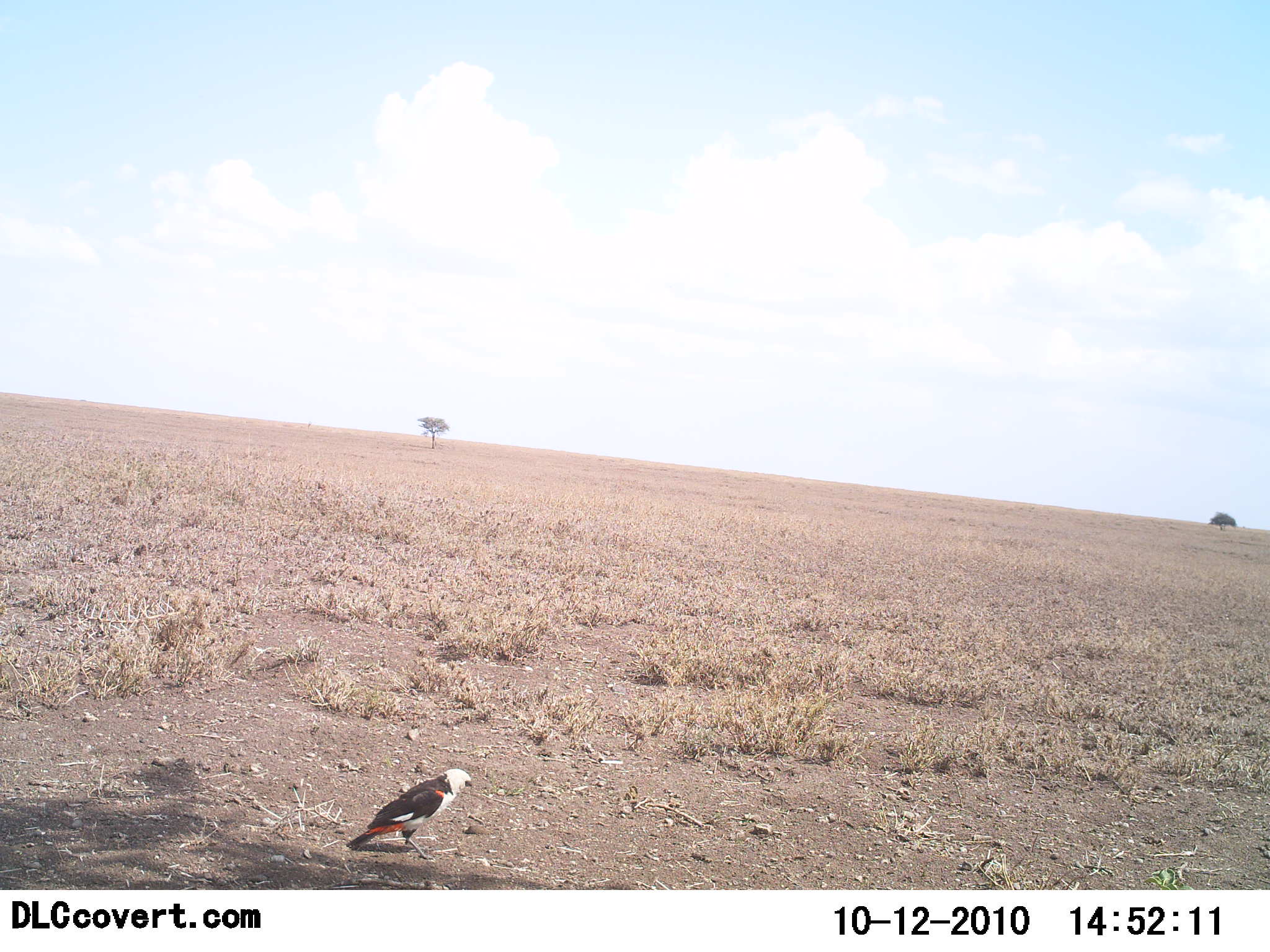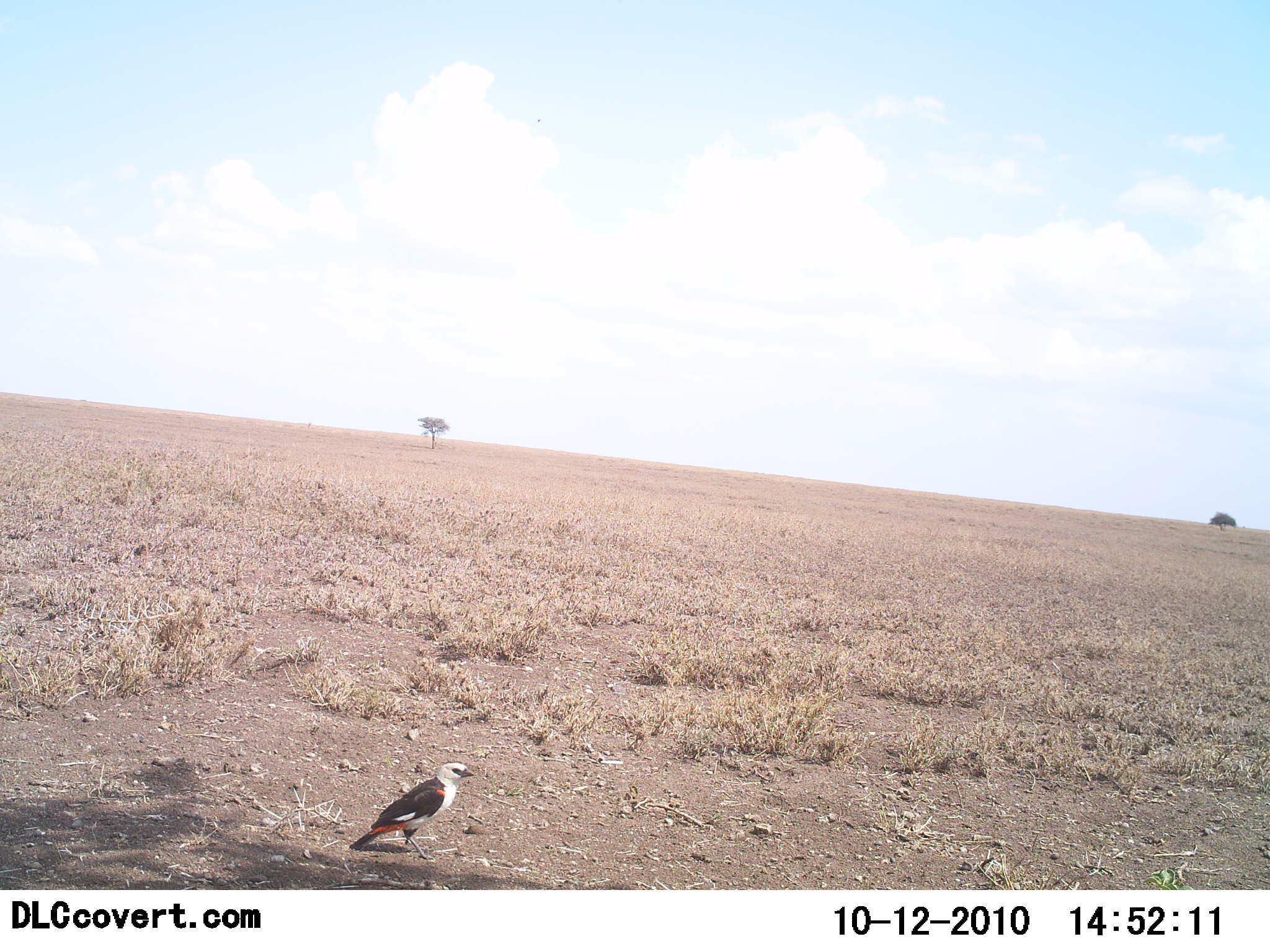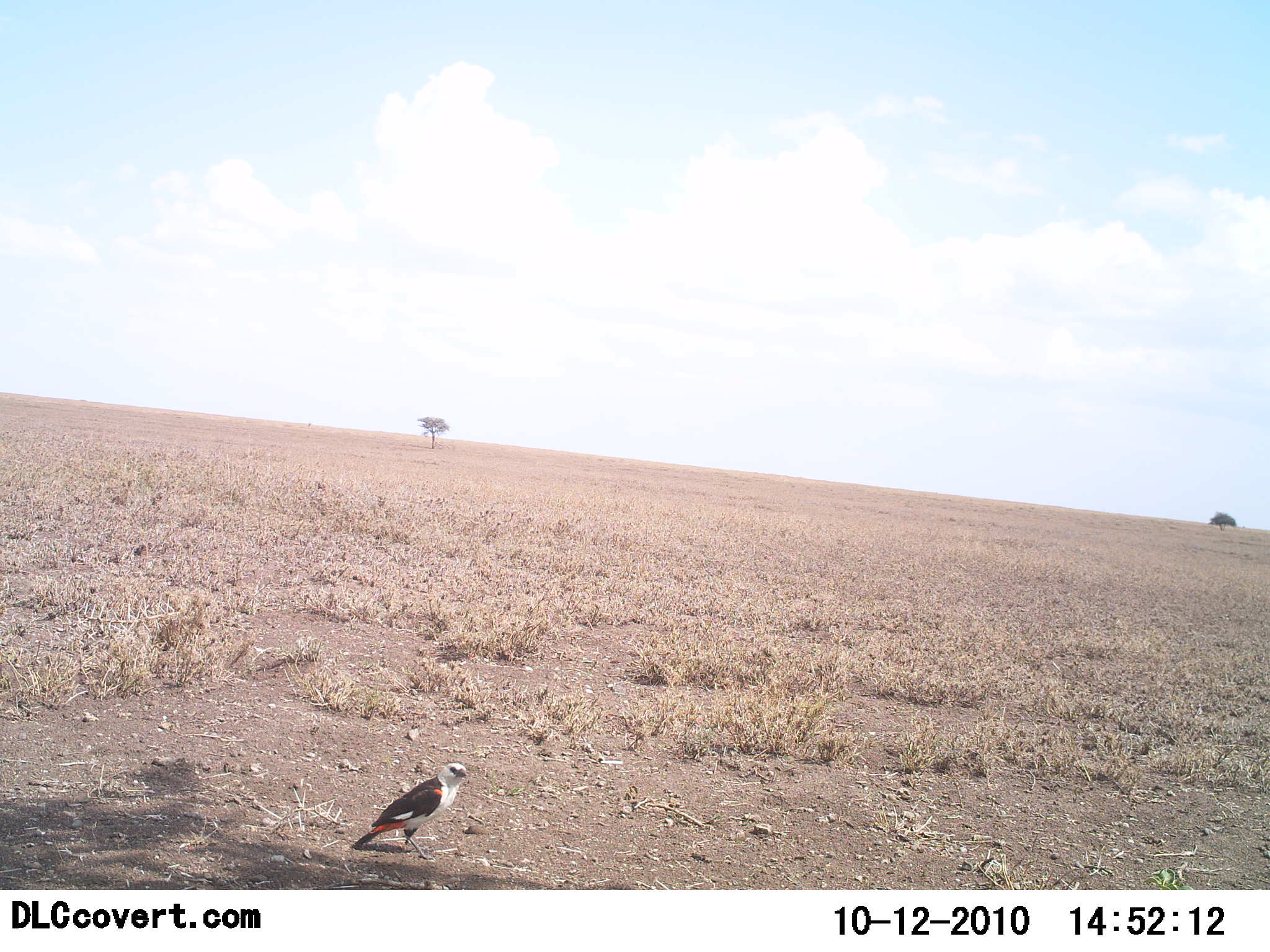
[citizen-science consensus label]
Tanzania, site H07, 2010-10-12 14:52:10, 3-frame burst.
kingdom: Animalia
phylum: Chordata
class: Aves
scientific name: Aves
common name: bird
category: otherbird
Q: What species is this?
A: Otherbird (bird) (Aves).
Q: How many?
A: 1.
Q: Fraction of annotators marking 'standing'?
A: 100%.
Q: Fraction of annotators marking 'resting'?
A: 0%.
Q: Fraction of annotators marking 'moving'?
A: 0%.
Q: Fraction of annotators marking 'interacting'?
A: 0%.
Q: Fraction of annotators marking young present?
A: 0%.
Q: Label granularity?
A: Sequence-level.